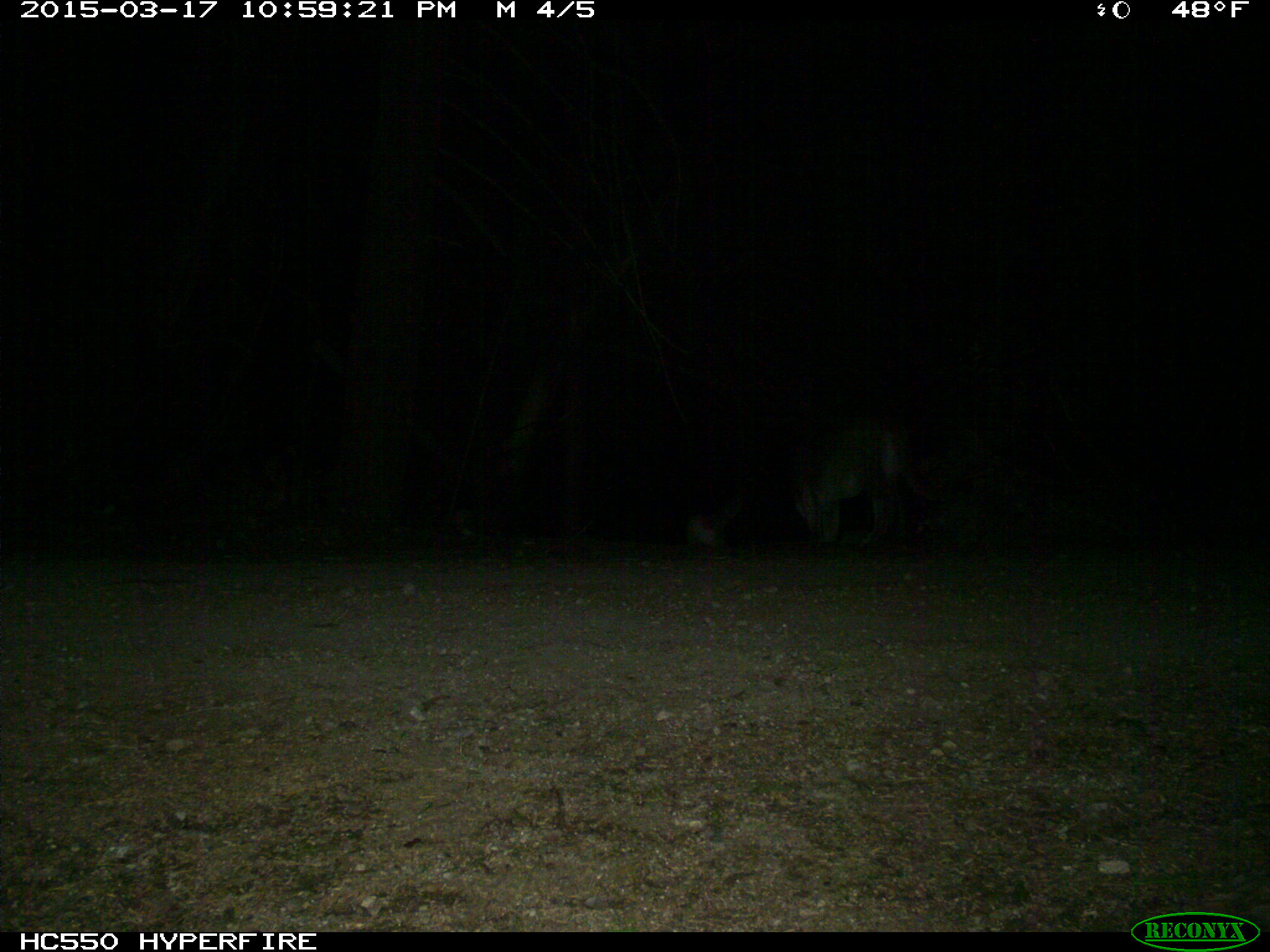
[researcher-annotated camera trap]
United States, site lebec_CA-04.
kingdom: Animalia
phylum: Chordata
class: Mammalia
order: Carnivora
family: Felidae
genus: Lynx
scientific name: Lynx rufus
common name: bobcat